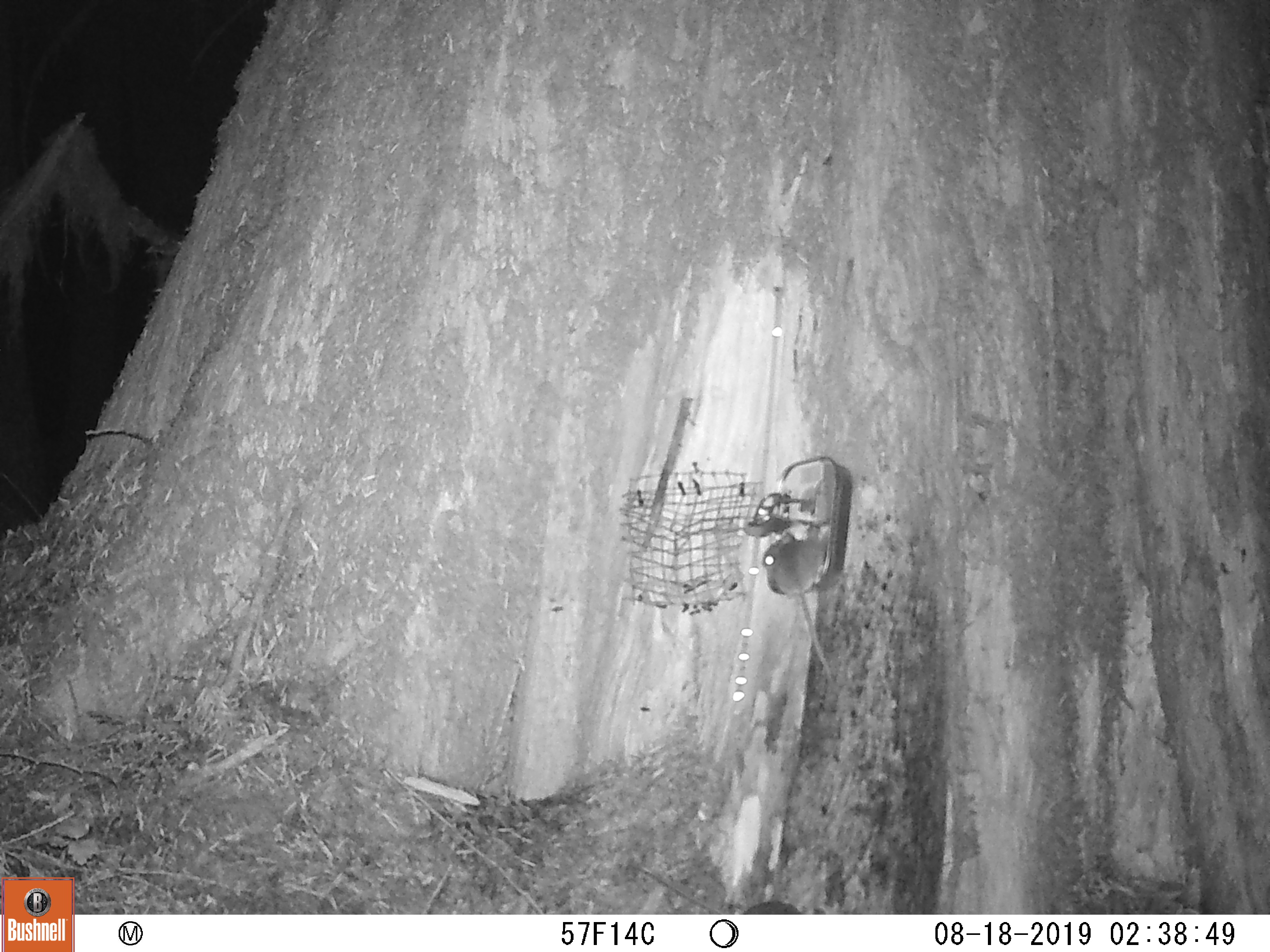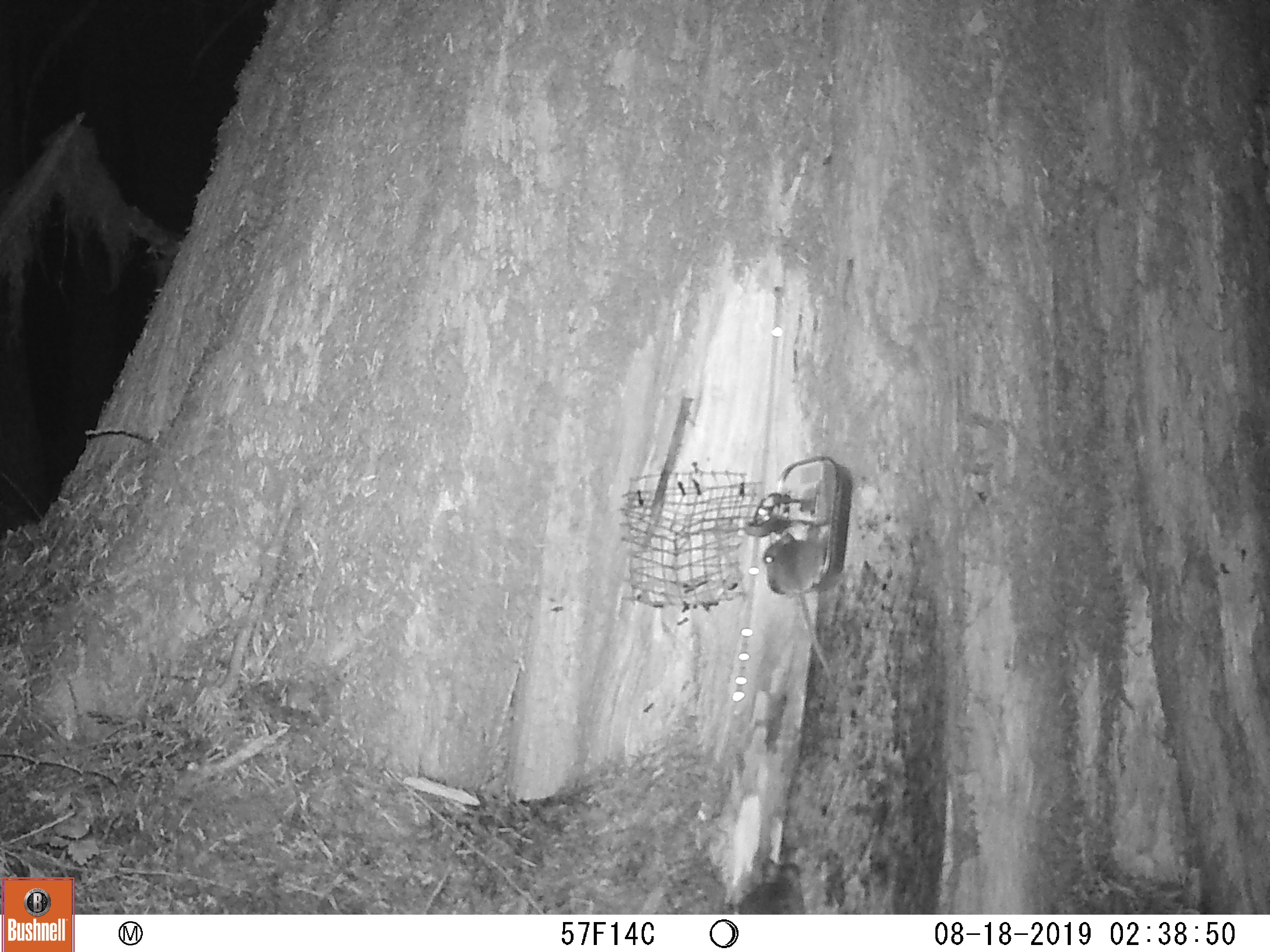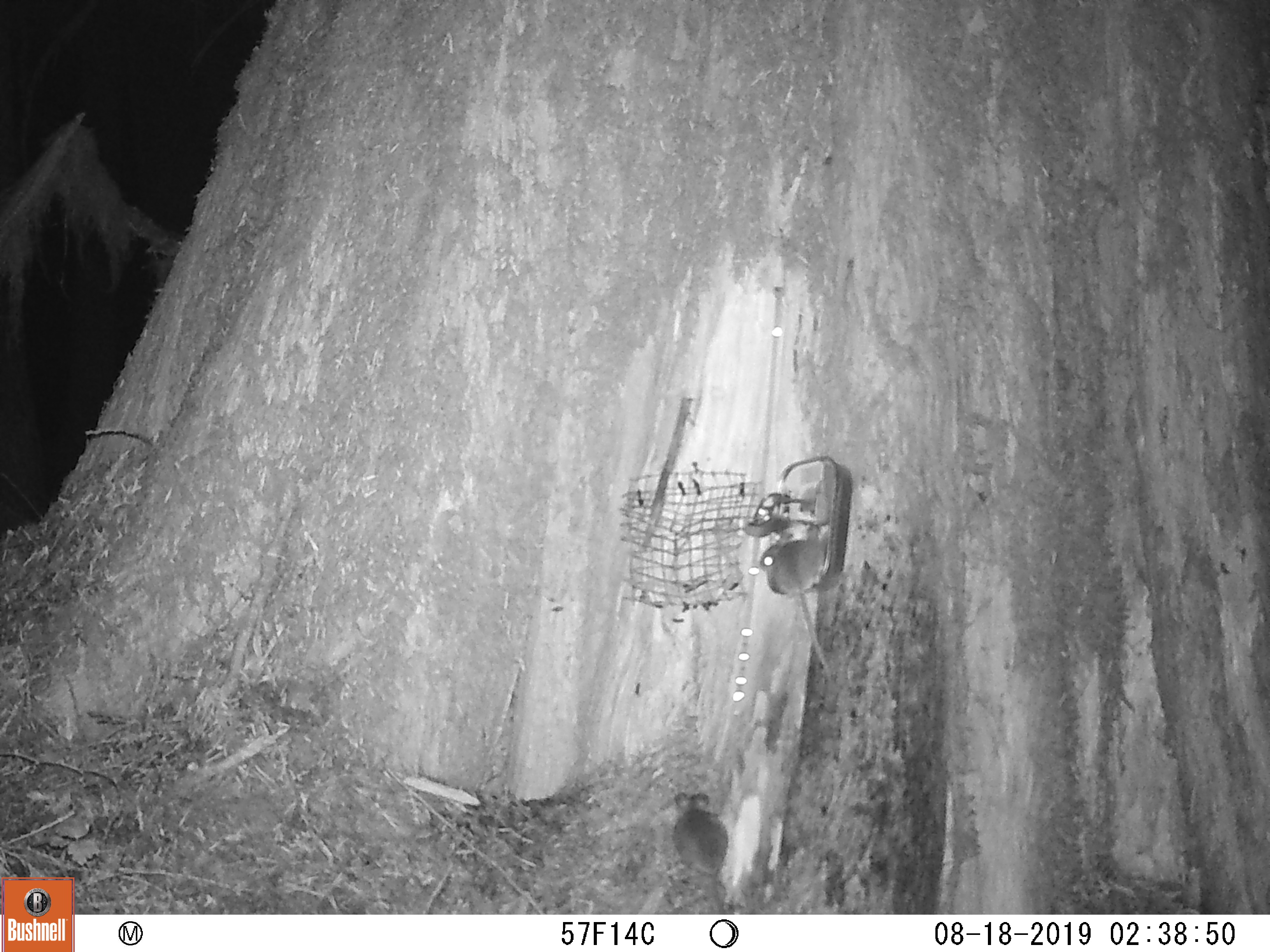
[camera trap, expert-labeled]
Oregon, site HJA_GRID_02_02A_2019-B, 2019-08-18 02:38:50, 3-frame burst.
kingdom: Animalia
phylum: Chordata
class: Mammalia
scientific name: Mammalia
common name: small mammal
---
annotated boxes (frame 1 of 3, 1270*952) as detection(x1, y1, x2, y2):
small mammal: detection(748, 524, 856, 689)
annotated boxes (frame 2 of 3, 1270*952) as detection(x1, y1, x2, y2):
small mammal: detection(759, 530, 856, 696)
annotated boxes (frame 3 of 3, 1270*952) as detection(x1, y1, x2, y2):
small mammal: detection(748, 531, 850, 688); detection(661, 786, 750, 910)